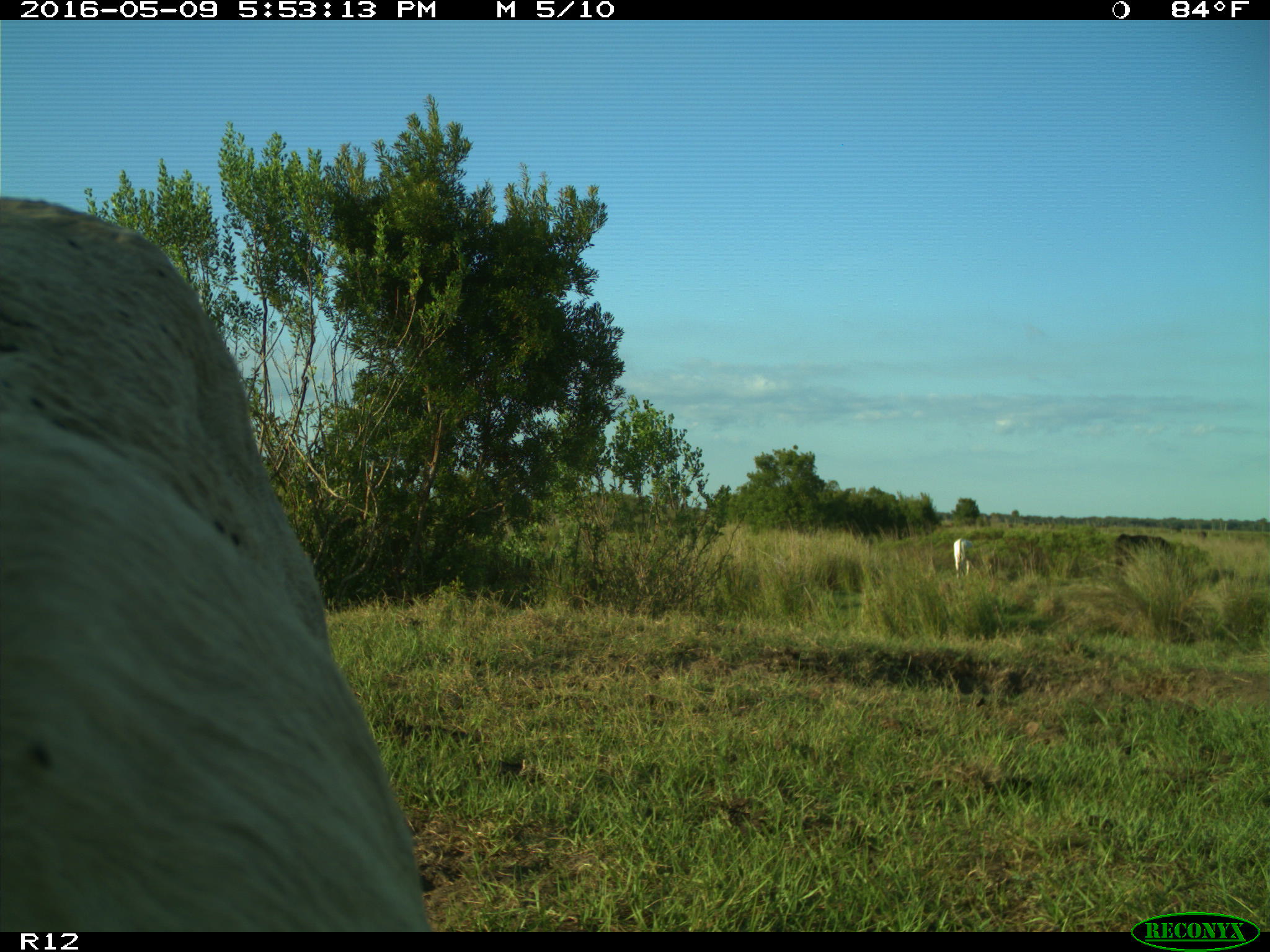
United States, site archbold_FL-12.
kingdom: Animalia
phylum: Chordata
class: Mammalia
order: Artiodactyla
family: Bovidae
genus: Bos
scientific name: Bos taurus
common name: domestic cow